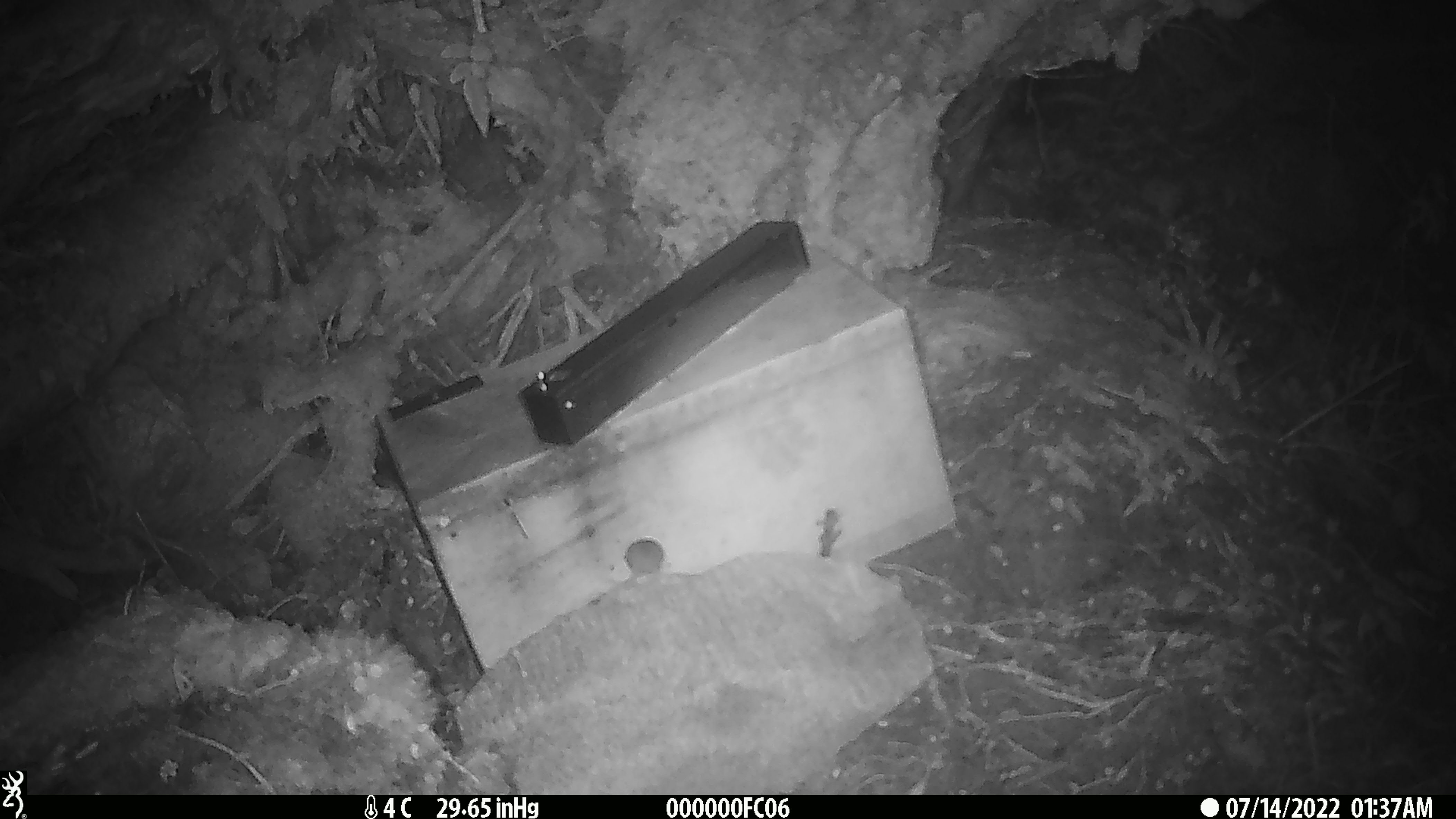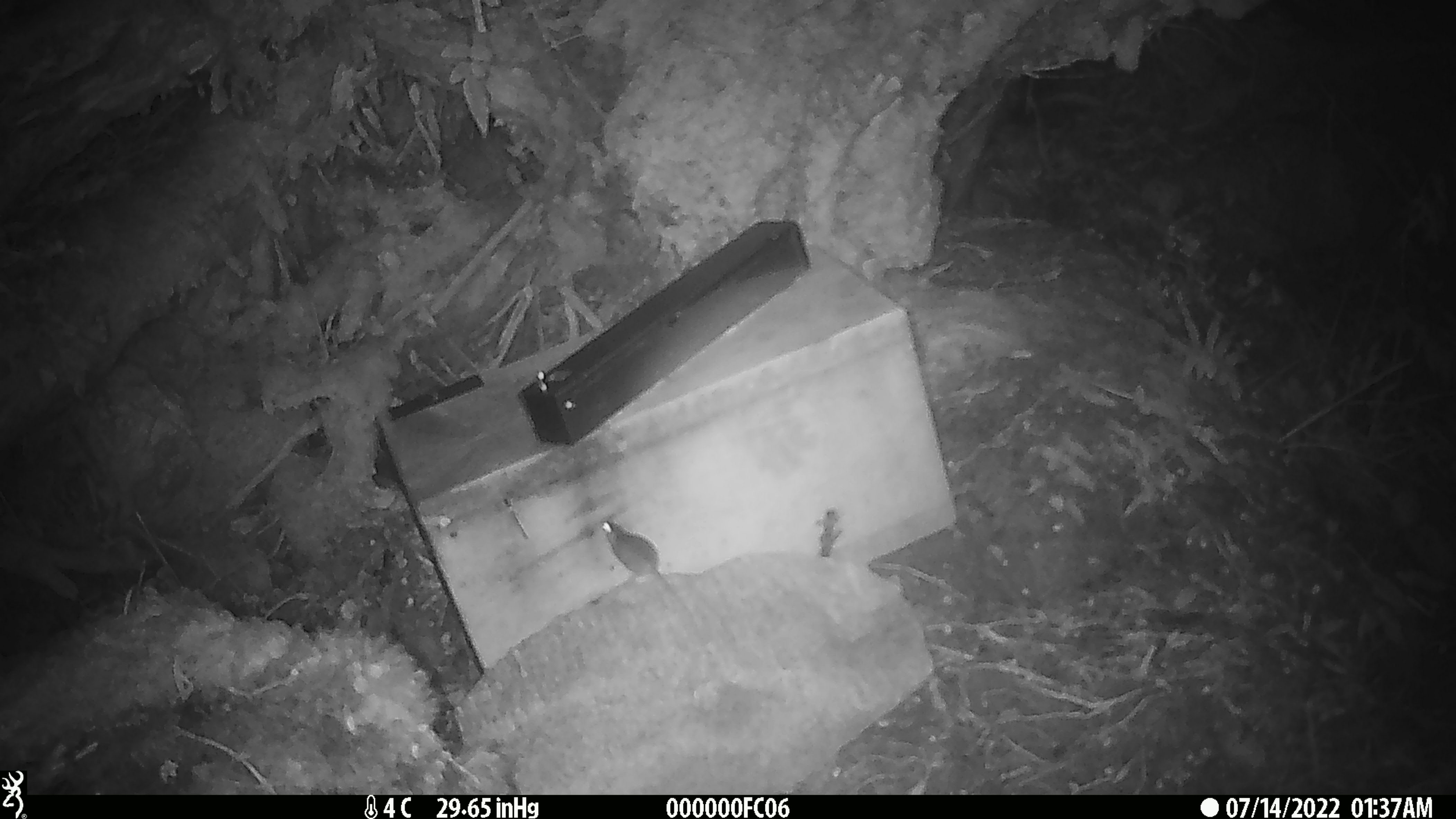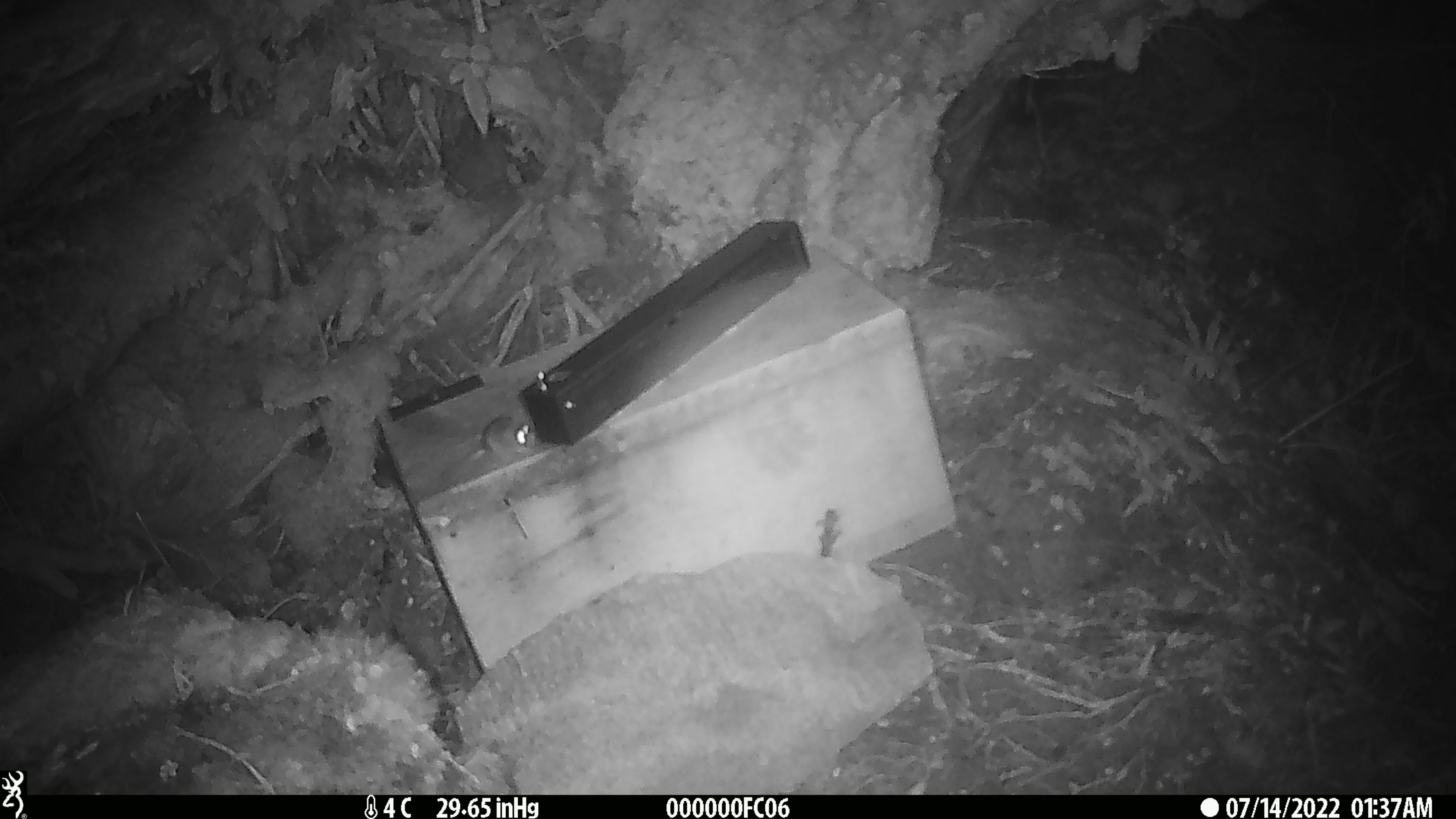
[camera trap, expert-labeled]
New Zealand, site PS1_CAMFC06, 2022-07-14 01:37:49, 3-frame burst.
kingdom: Animalia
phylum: Chordata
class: Mammalia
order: Rodentia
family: Muridae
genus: Mus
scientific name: Mus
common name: mouse